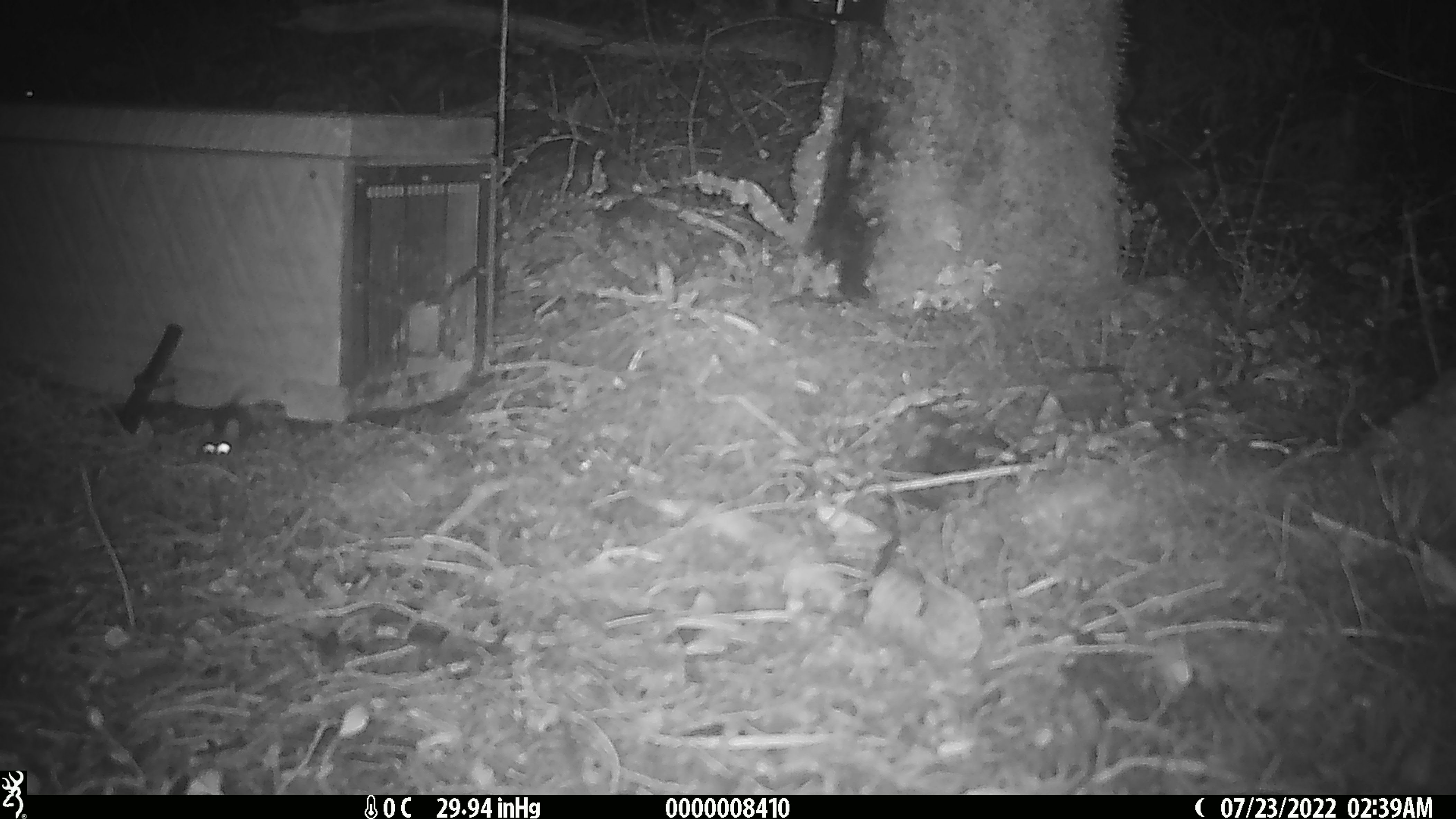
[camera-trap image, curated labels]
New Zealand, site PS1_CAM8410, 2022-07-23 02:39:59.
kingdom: Animalia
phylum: Chordata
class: Mammalia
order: Rodentia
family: Muridae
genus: Mus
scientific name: Mus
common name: mouse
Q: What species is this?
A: Mouse (Mus).